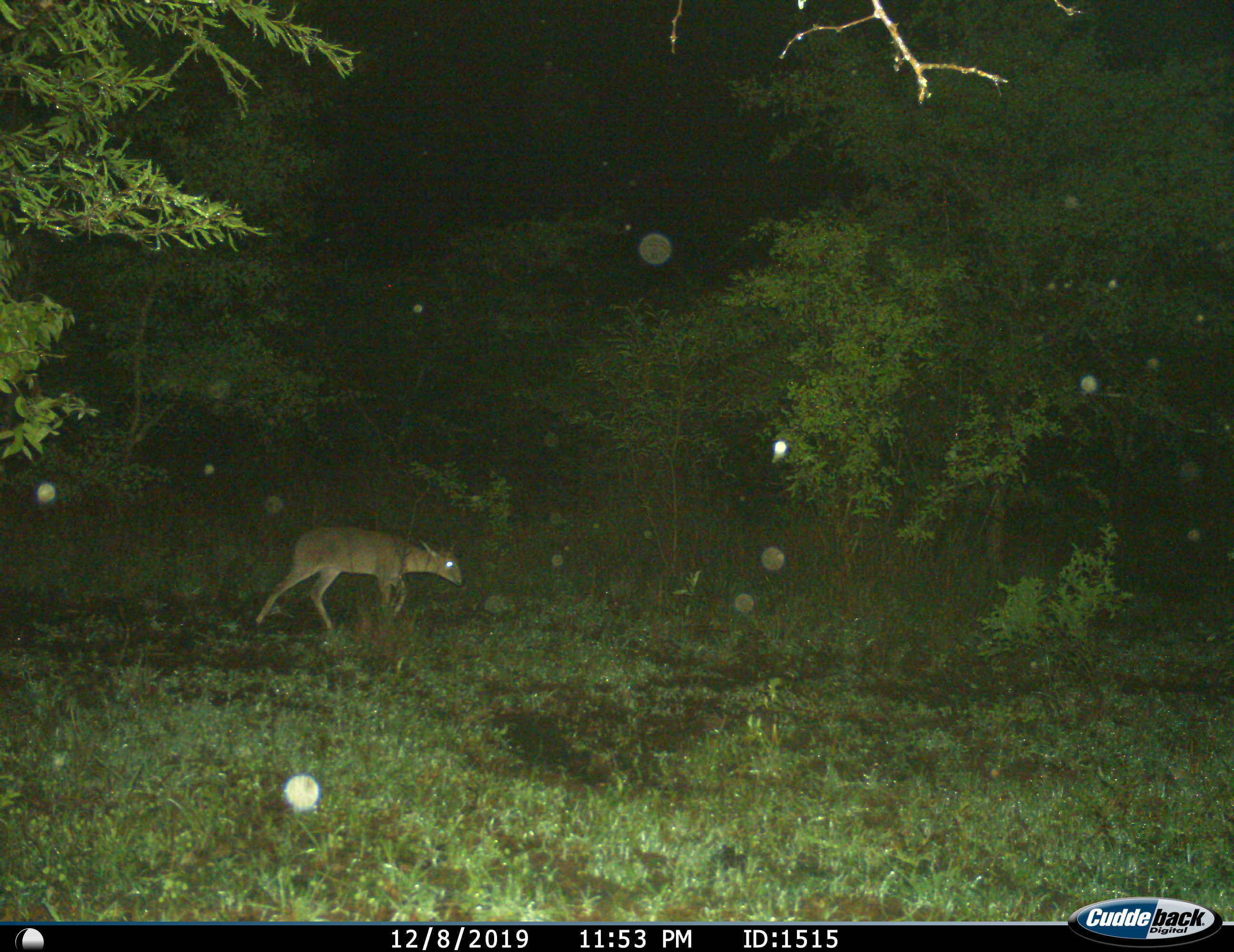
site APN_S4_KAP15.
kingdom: Animalia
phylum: Chordata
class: Mammalia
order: Artiodactyla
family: Bovidae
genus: Sylvicapra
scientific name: Sylvicapra grimmia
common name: common duiker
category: duikercommongrey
Duikercommongrey (common duiker) (Sylvicapra grimmia), count 1. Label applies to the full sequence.